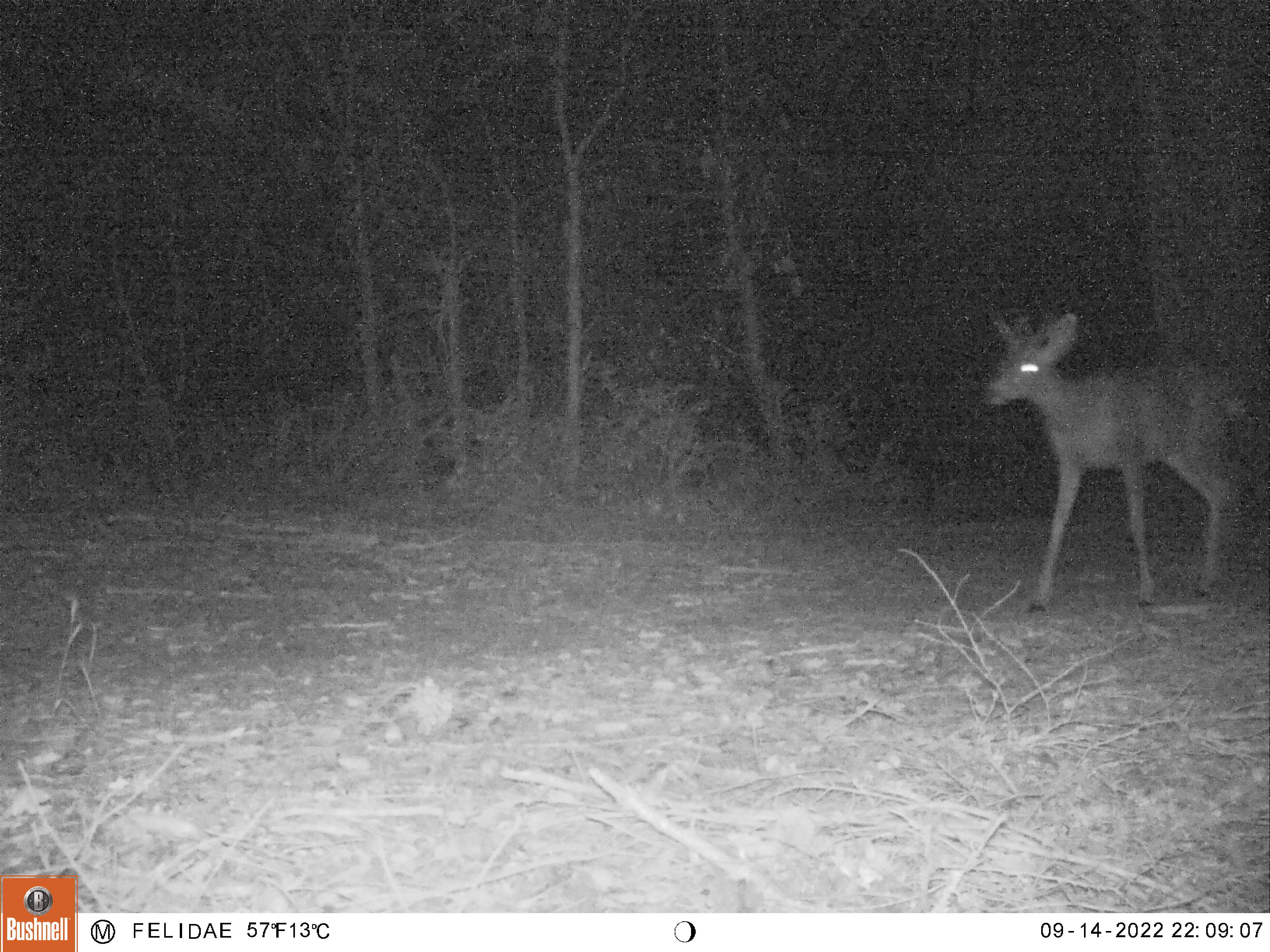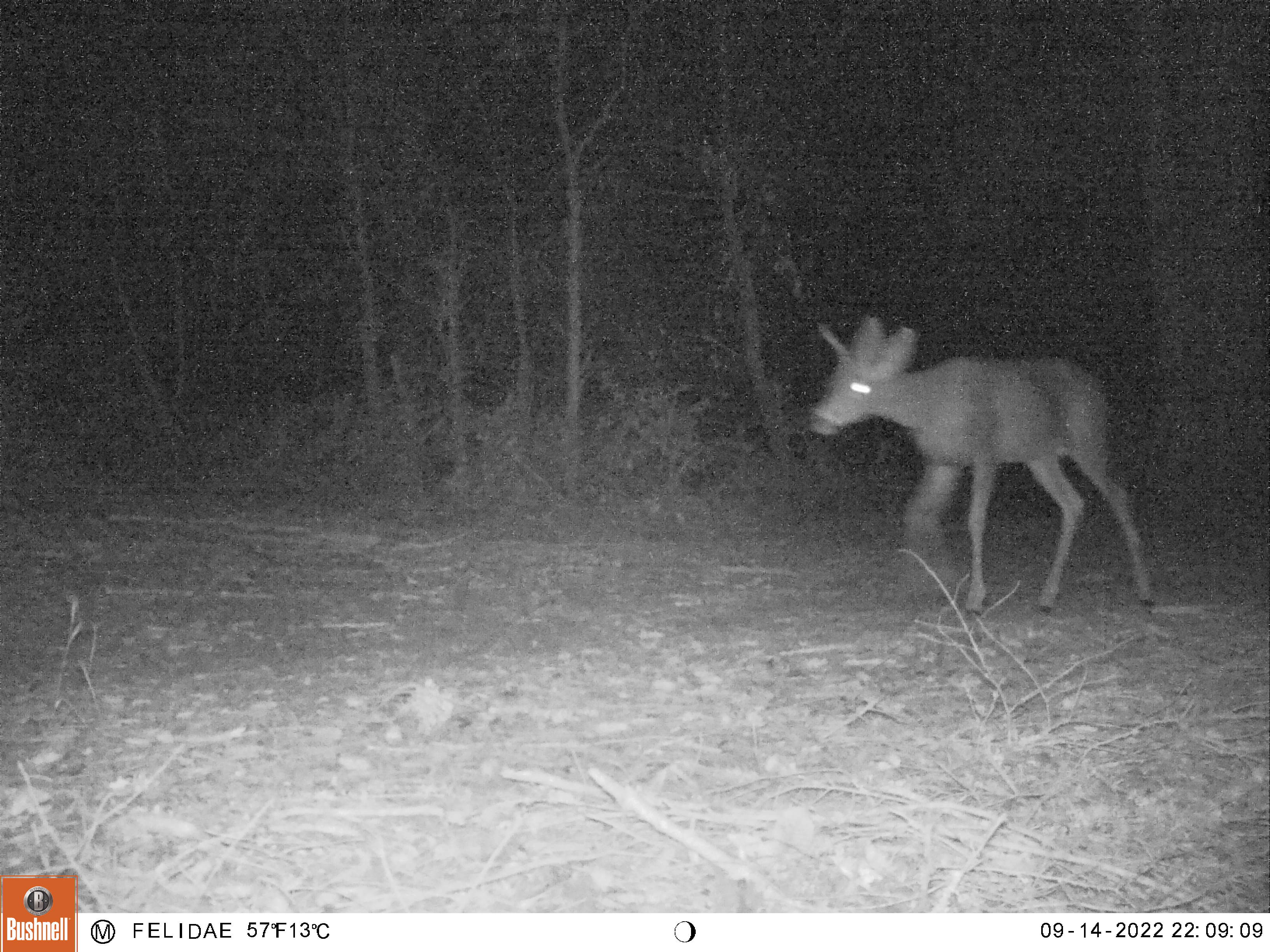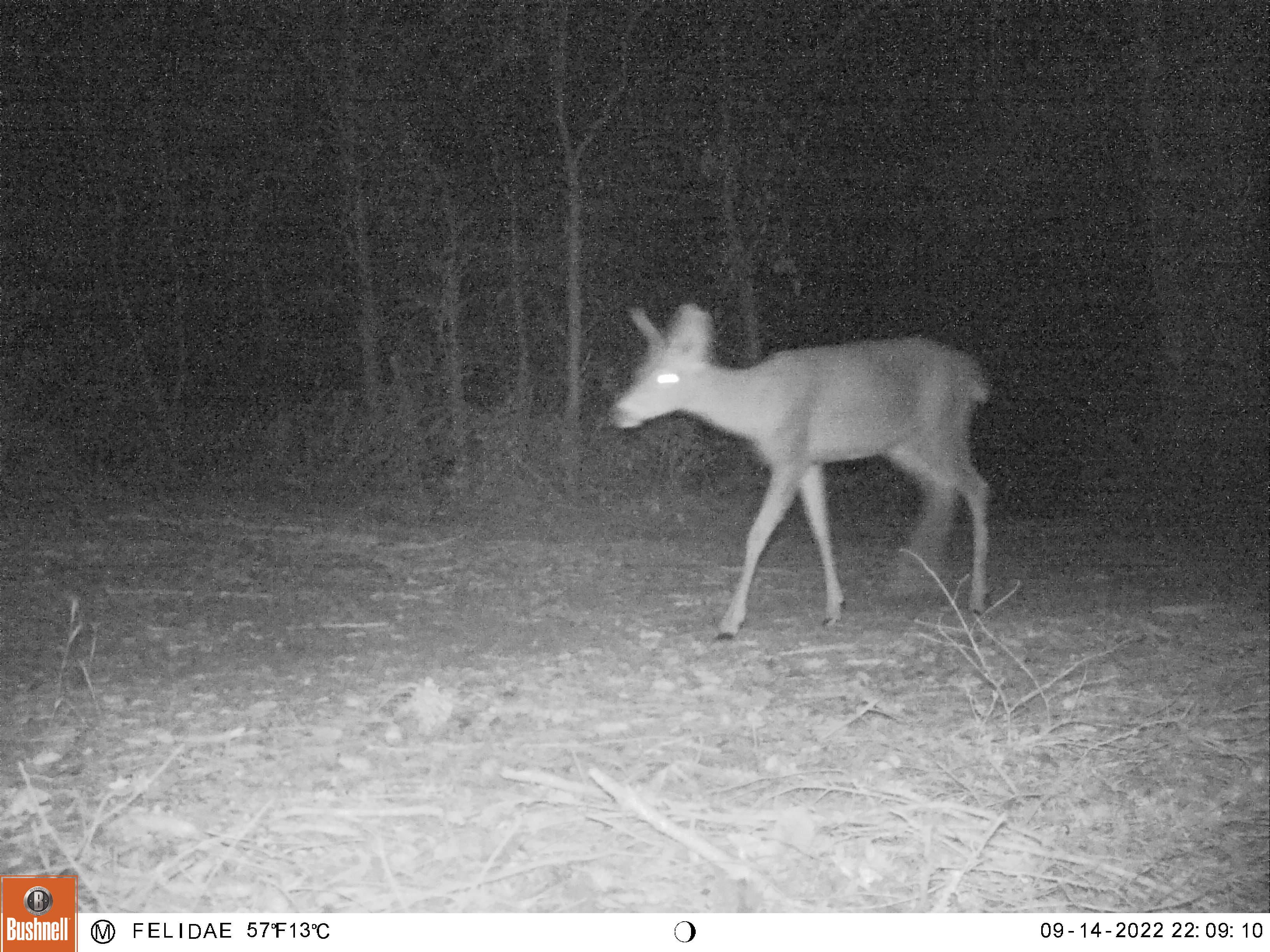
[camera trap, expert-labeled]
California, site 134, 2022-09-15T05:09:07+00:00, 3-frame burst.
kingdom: Animalia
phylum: Chordata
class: Mammalia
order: Artiodactyla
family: Cervidae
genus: Odocoileus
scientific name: Odocoileus hemionus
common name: mule deer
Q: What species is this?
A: Mule deer (Odocoileus hemionus).